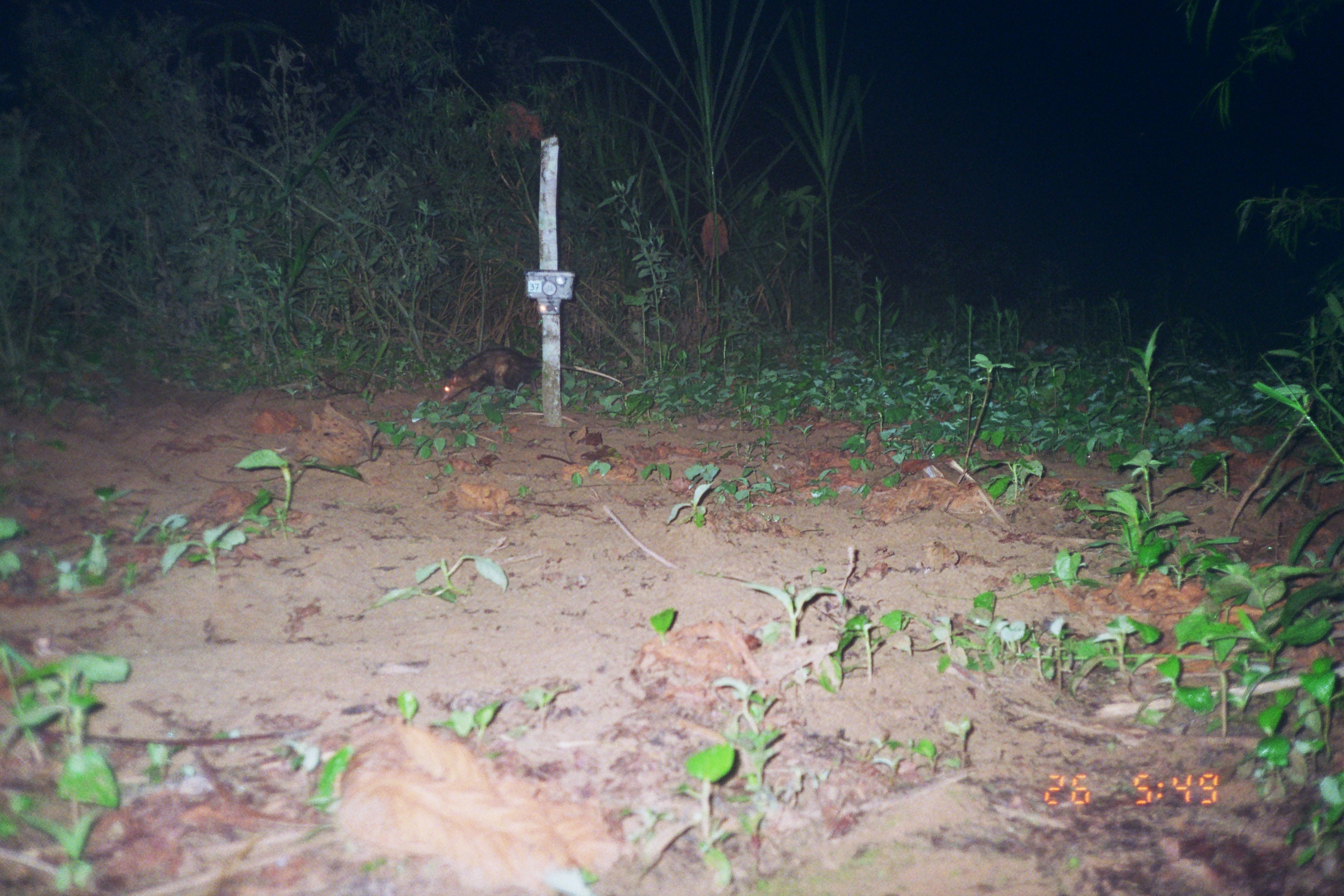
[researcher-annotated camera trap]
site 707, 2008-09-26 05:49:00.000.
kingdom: Animalia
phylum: Chordata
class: Mammalia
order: Didelphimorphia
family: Didelphidae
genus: Didelphis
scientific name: Didelphis marsupialis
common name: southern opossum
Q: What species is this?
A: Didelphis marsupialis (southern opossum).